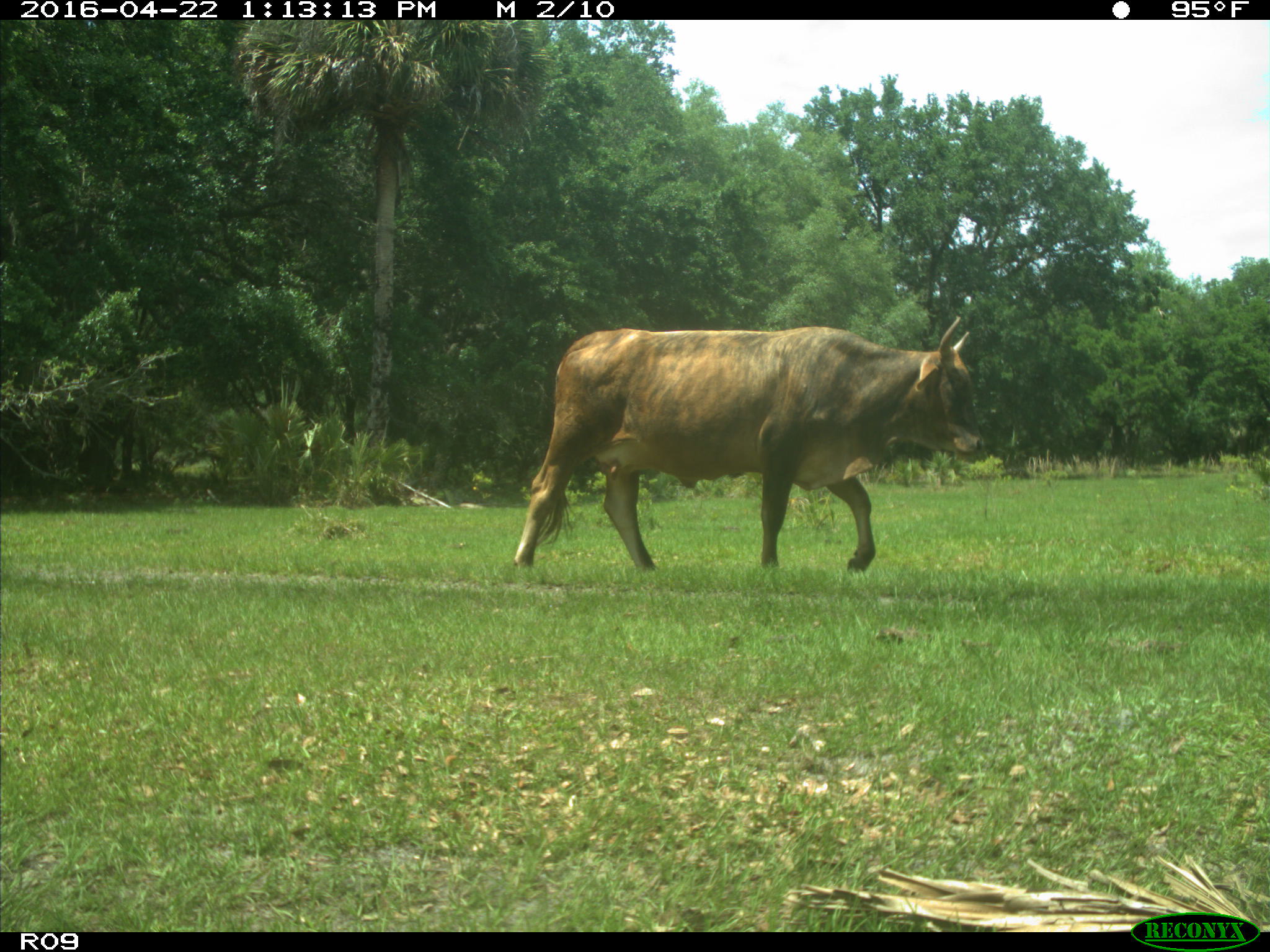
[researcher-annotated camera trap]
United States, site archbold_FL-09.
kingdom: Animalia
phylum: Chordata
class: Mammalia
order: Artiodactyla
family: Bovidae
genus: Bos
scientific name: Bos taurus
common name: domestic cow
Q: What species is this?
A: Bos taurus (domestic cow).